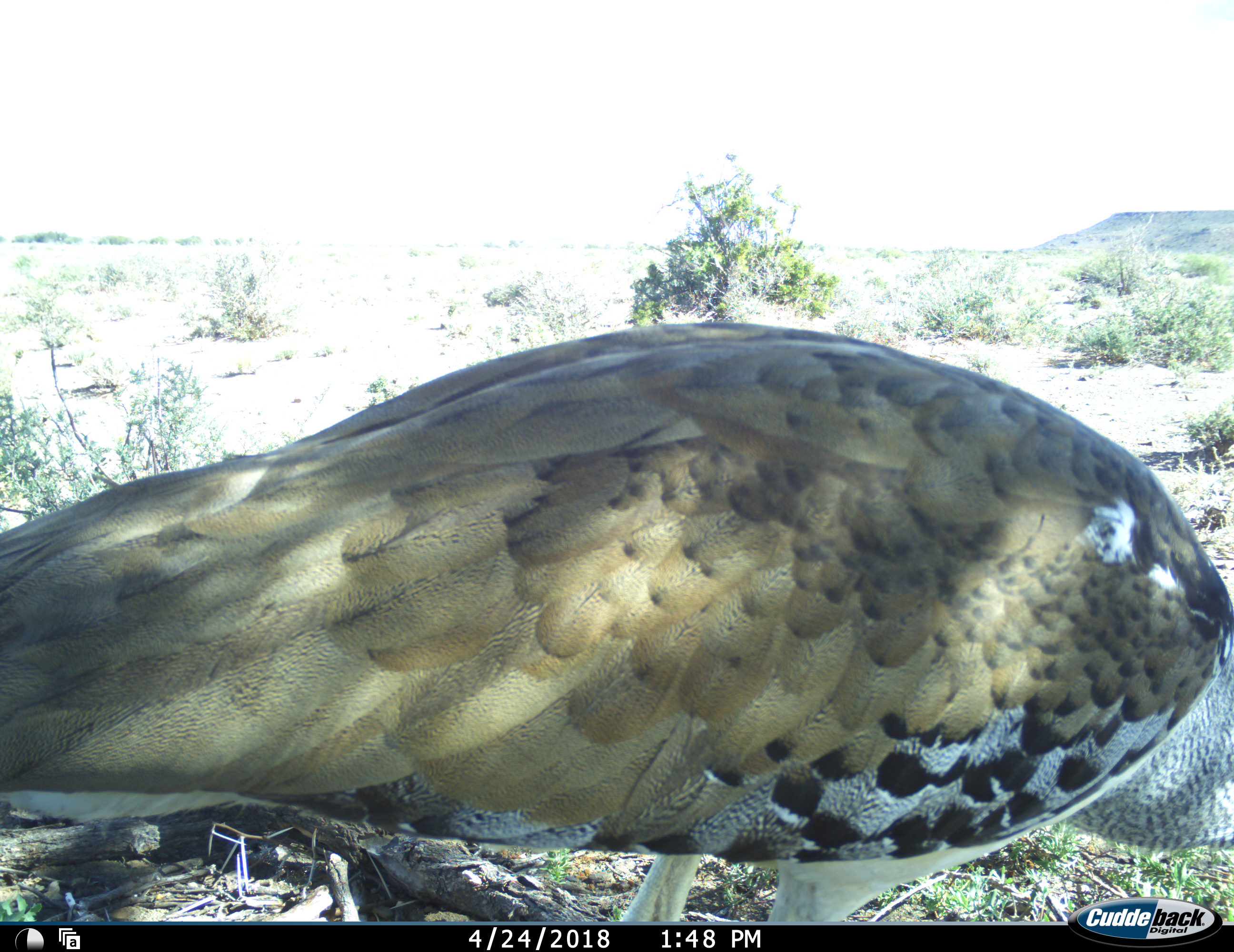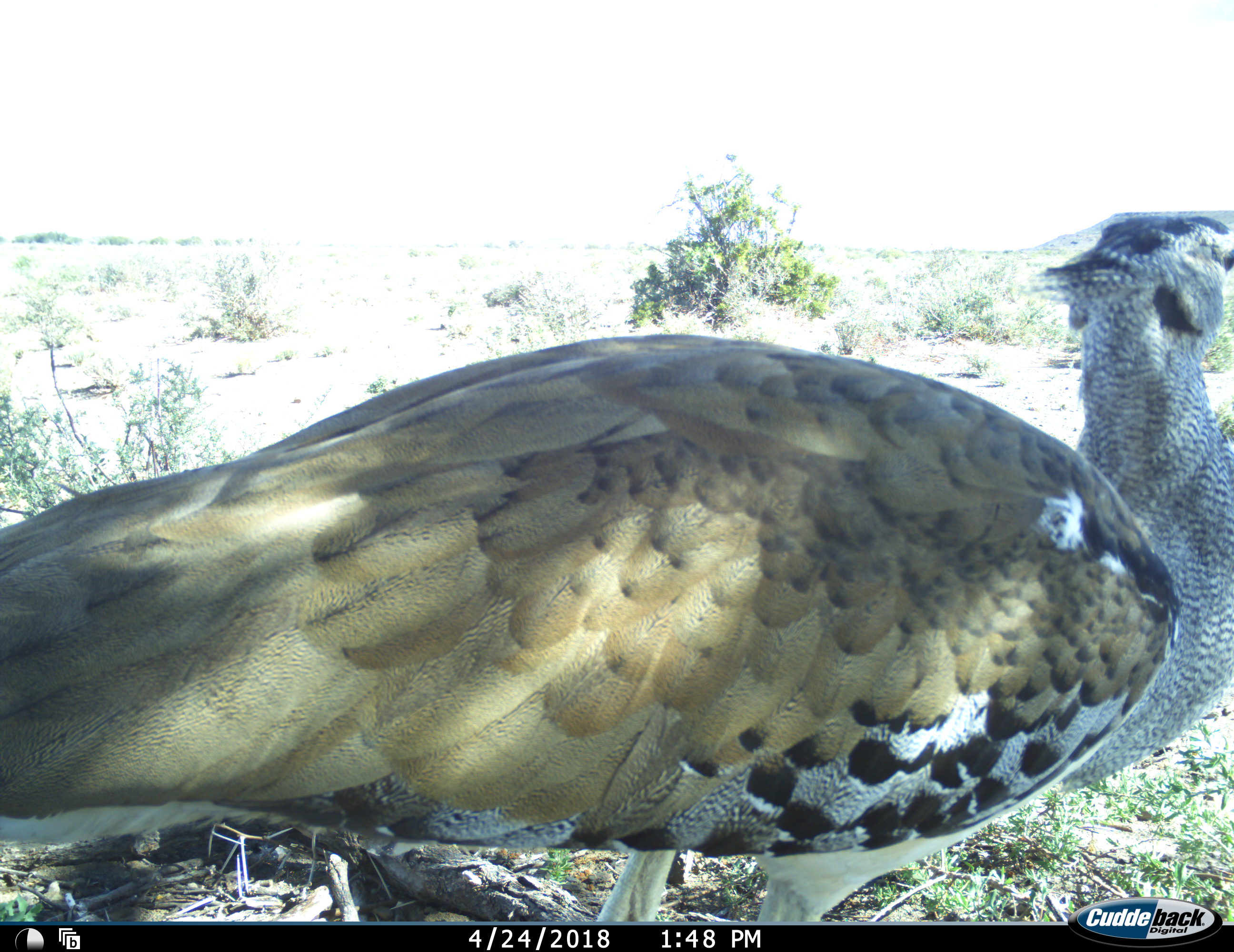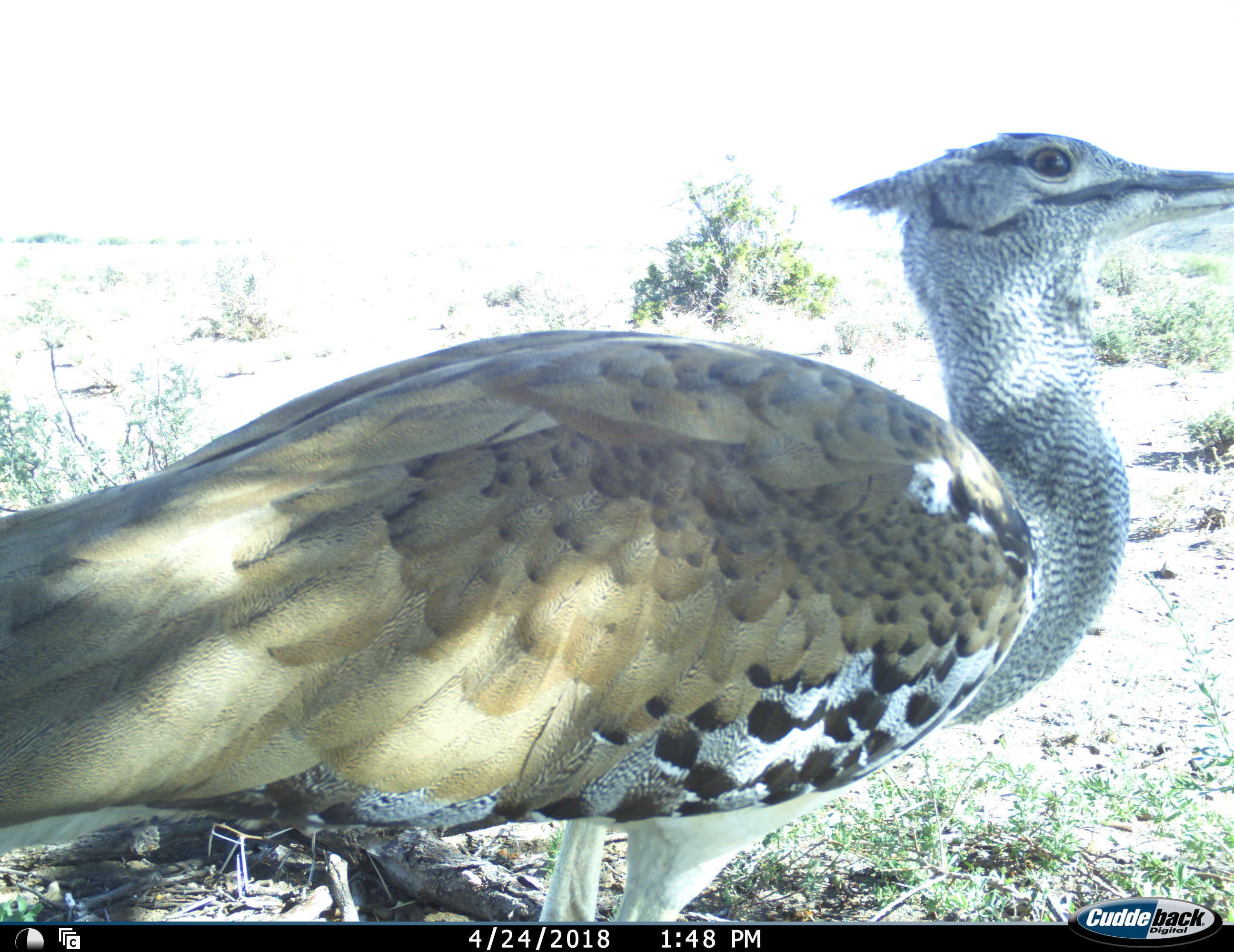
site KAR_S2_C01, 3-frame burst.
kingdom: Animalia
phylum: Chordata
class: Aves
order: Otidiformes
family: Otididae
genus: Ardeotis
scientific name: Ardeotis kori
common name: kori bustard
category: bustardkori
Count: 1.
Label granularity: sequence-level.